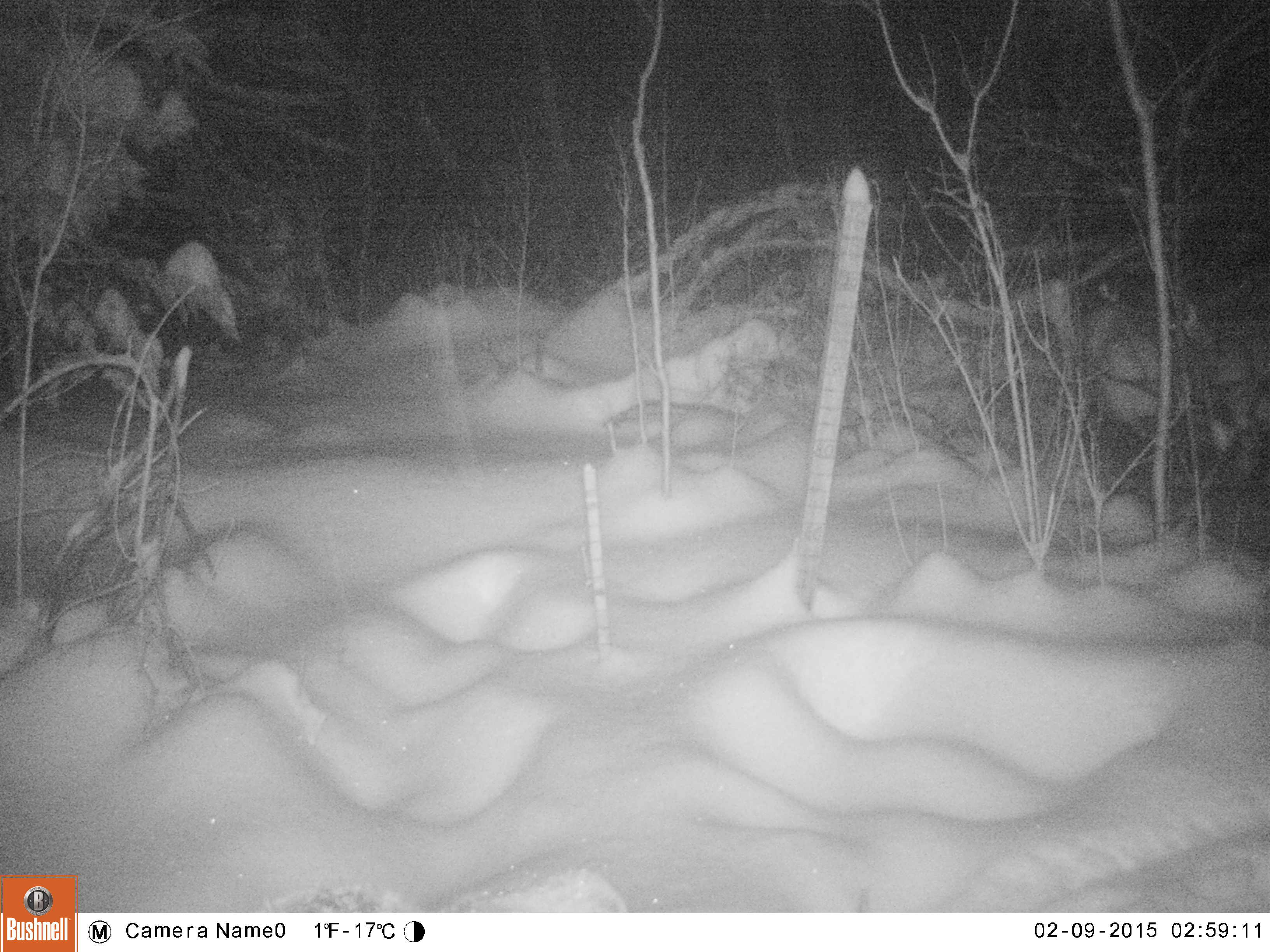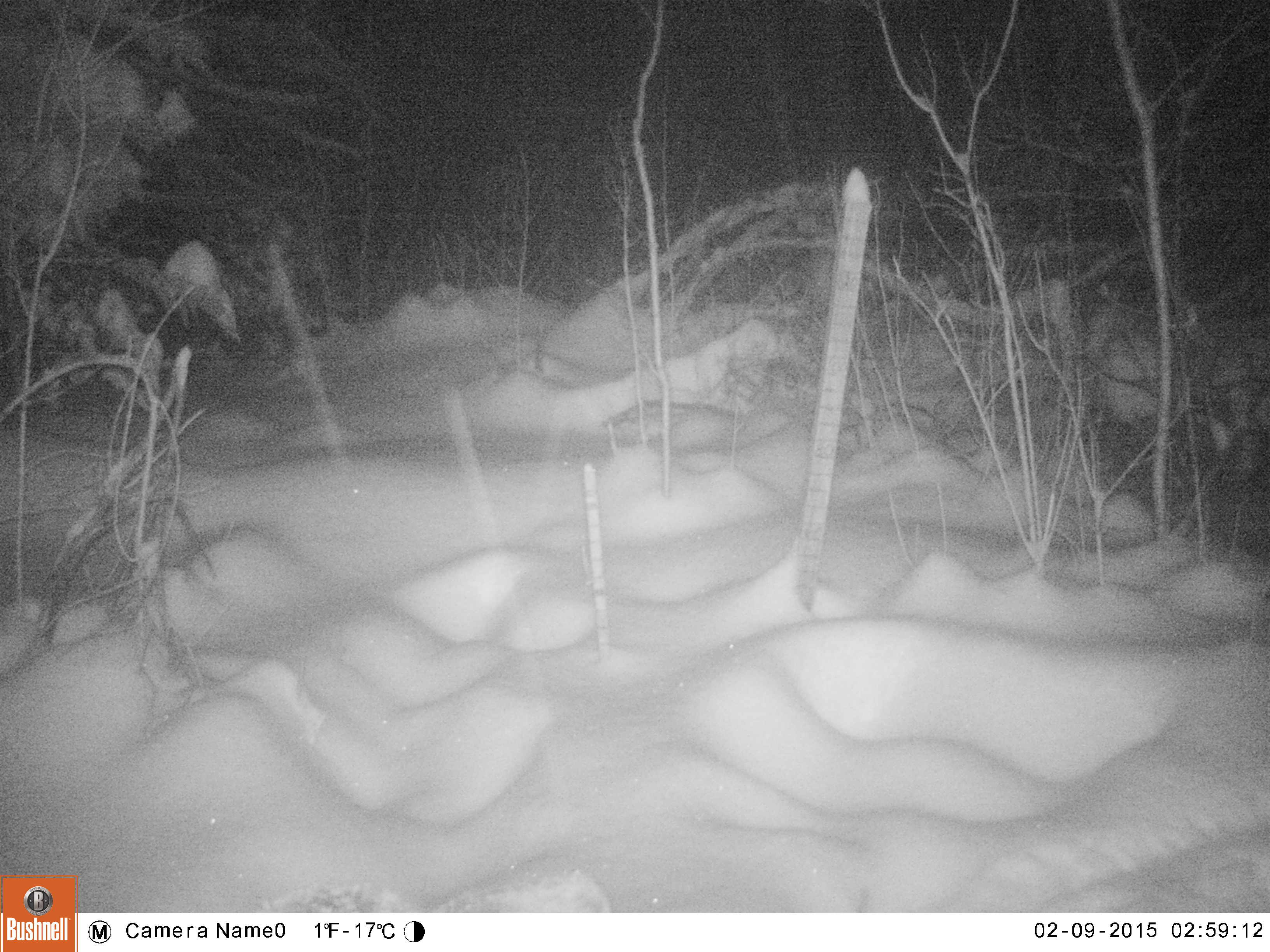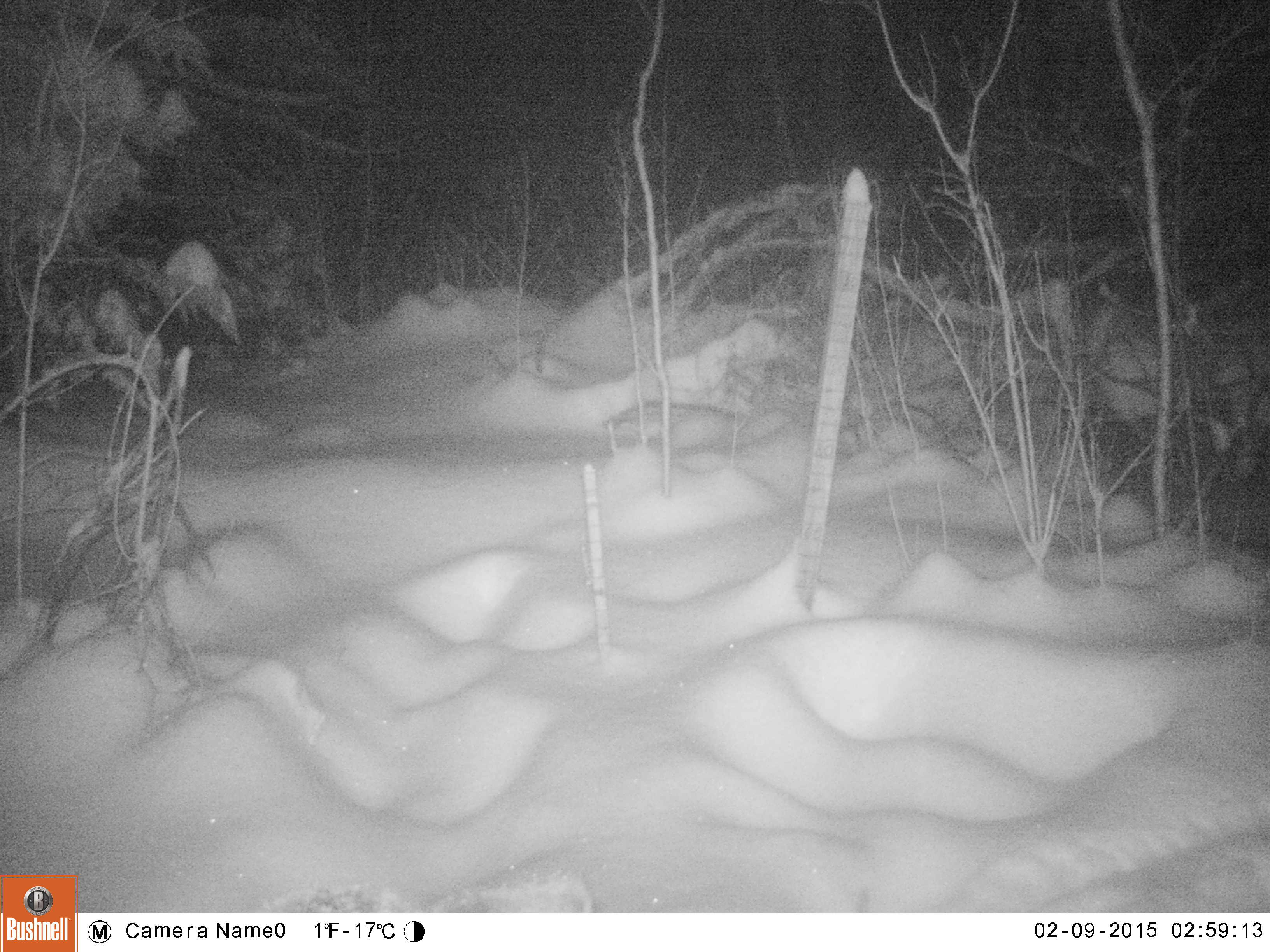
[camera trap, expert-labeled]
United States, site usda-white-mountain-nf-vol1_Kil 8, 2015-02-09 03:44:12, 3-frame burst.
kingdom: Animalia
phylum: Chordata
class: Mammalia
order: Artiodactyla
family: Cervidae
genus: Alces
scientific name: Alces alces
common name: moose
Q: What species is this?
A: Moose (Alces alces).